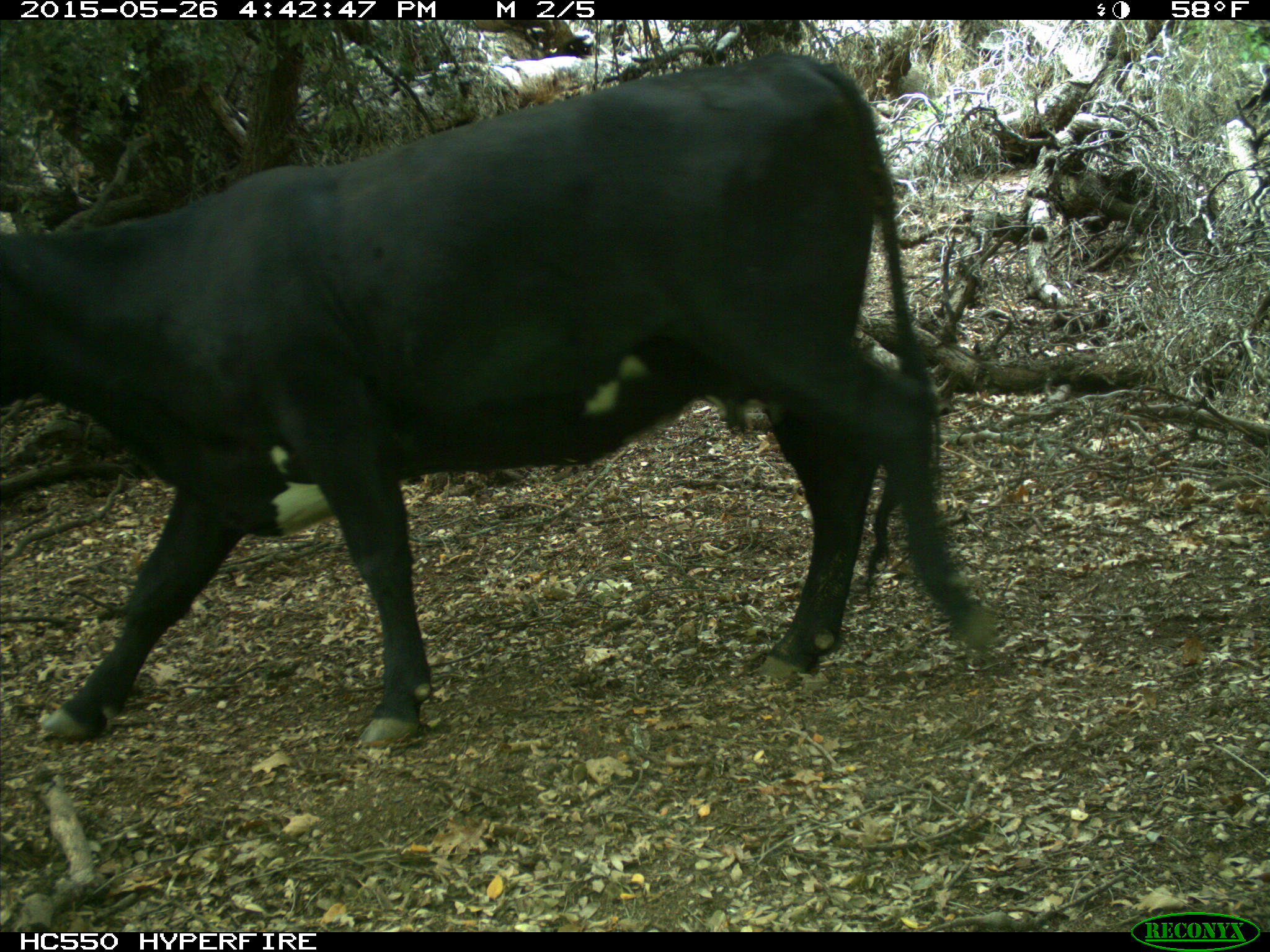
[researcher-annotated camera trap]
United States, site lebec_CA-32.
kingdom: Animalia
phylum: Chordata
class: Mammalia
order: Artiodactyla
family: Bovidae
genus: Bos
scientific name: Bos taurus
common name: domestic cow